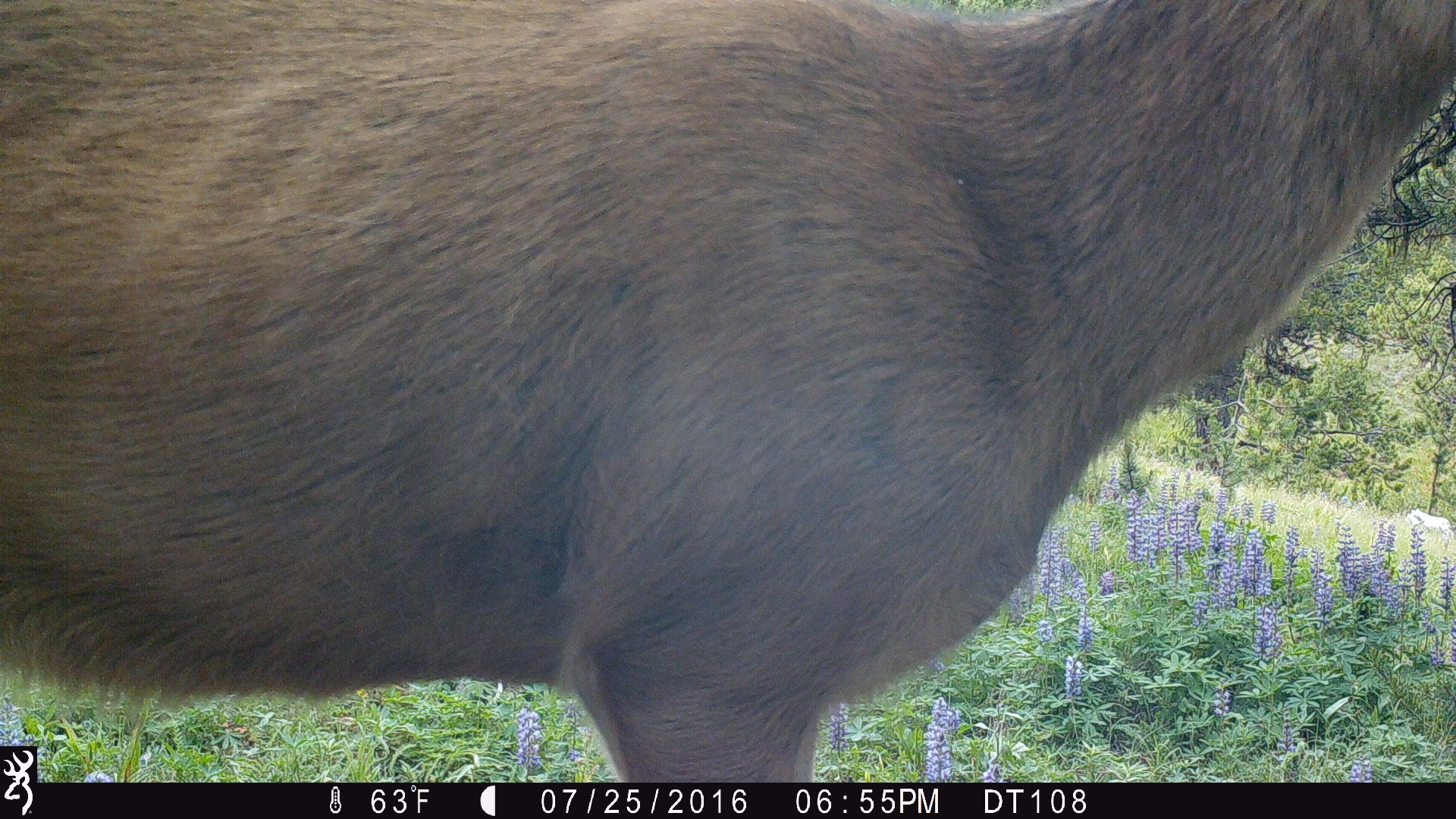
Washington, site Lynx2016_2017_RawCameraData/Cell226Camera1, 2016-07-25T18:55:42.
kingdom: Animalia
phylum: Chordata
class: Mammalia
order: Artiodactyla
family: Cervidae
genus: Odocoileus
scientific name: Odocoileus hemionus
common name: mule deer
Odocoileus hemionus (mule deer). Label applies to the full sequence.